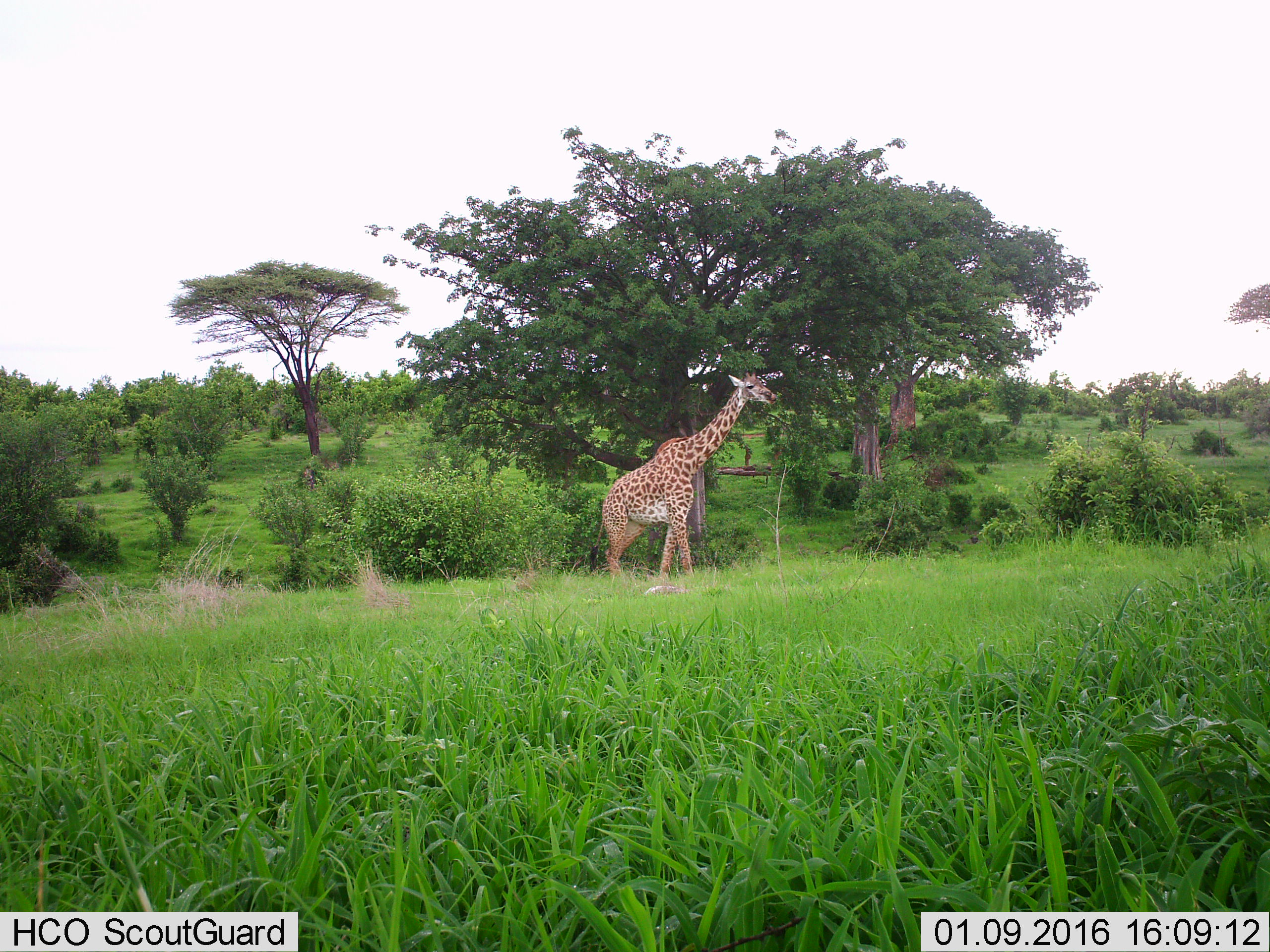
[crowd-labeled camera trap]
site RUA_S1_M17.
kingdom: Animalia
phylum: Chordata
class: Mammalia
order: Artiodactyla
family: Giraffidae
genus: Giraffa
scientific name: Giraffa camelopardalis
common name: giraffe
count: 1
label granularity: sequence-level